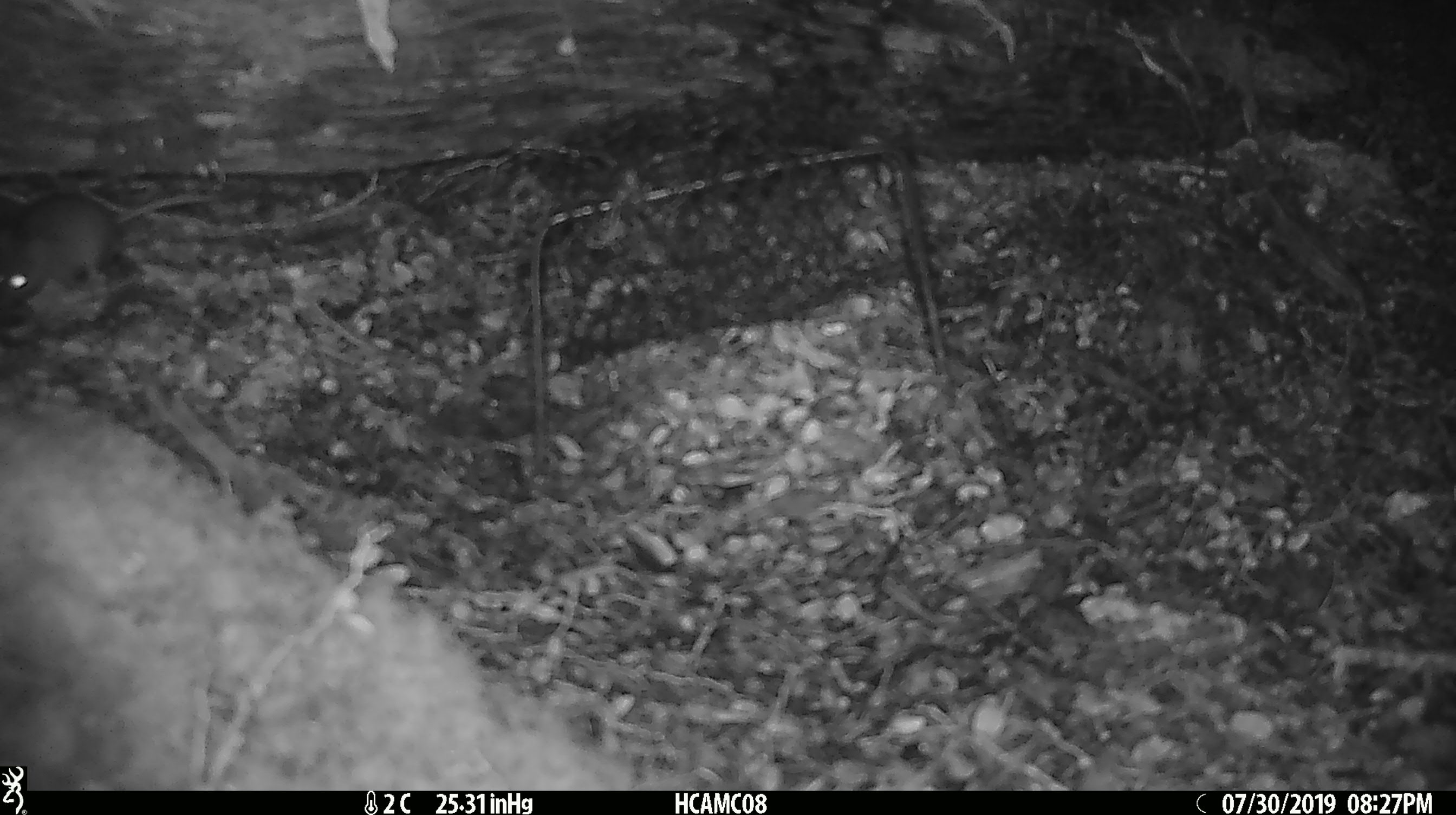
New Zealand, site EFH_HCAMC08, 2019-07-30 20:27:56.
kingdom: Animalia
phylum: Chordata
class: Mammalia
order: Rodentia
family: Muridae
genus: Mus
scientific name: Mus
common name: mouse